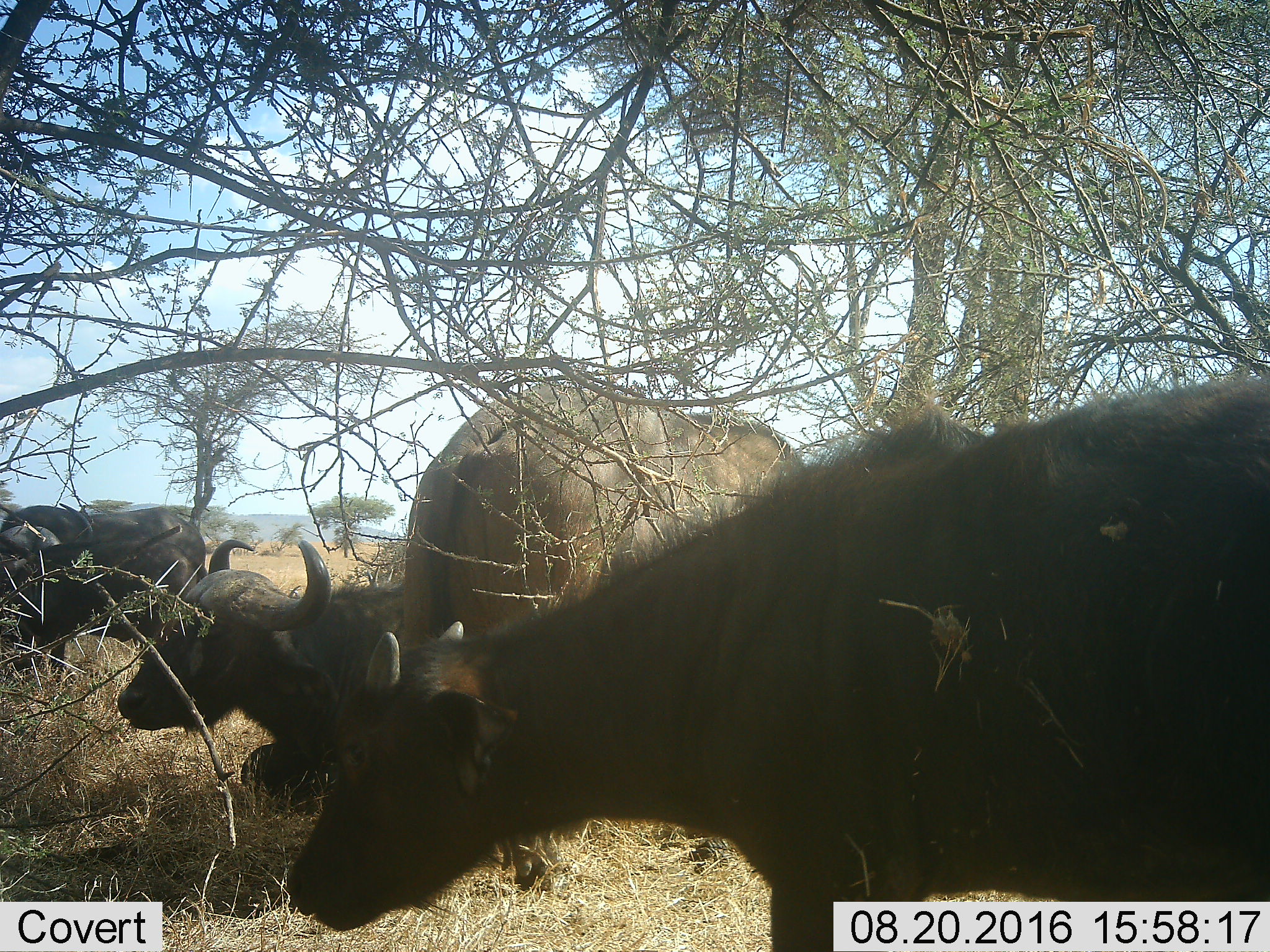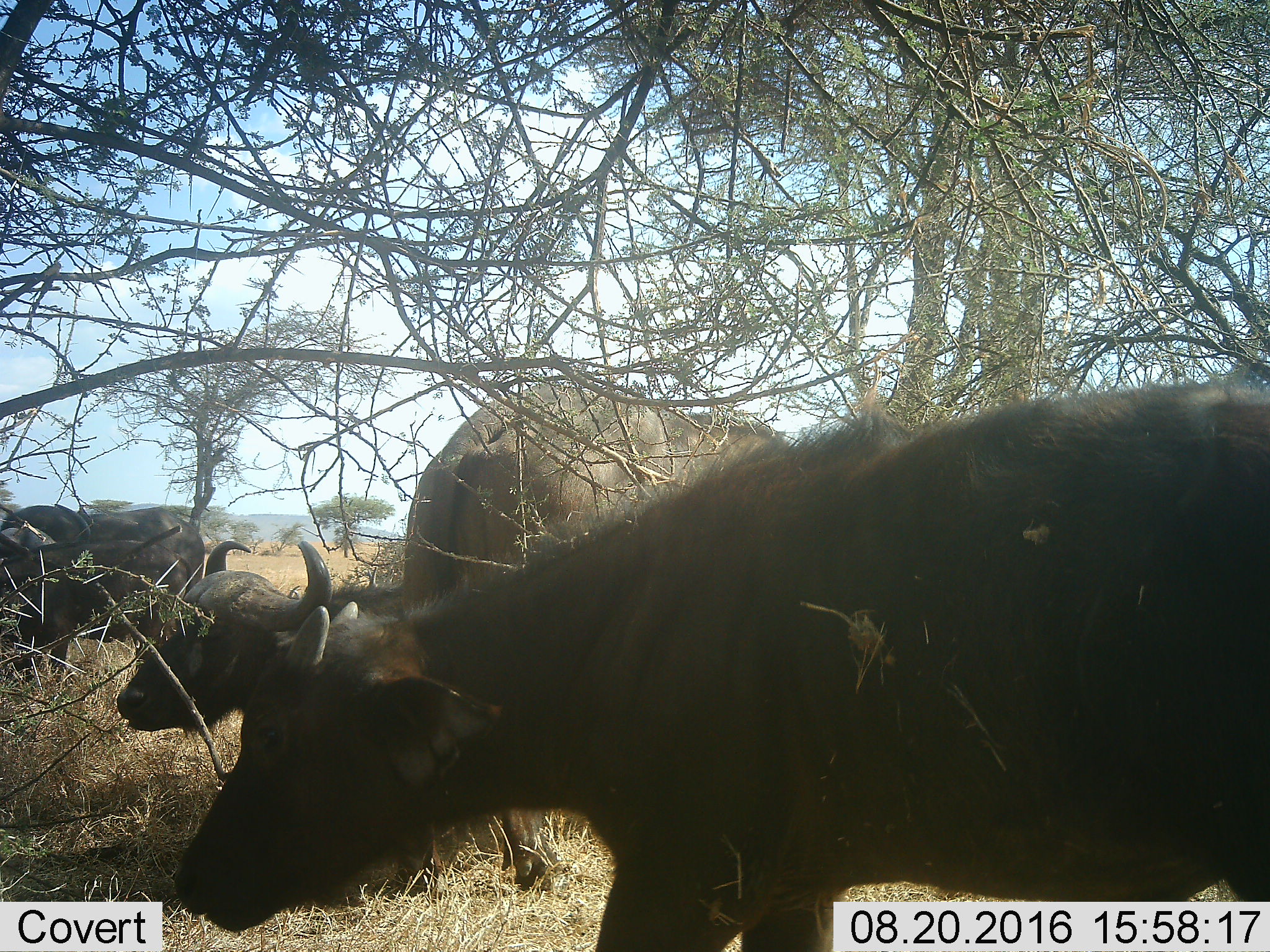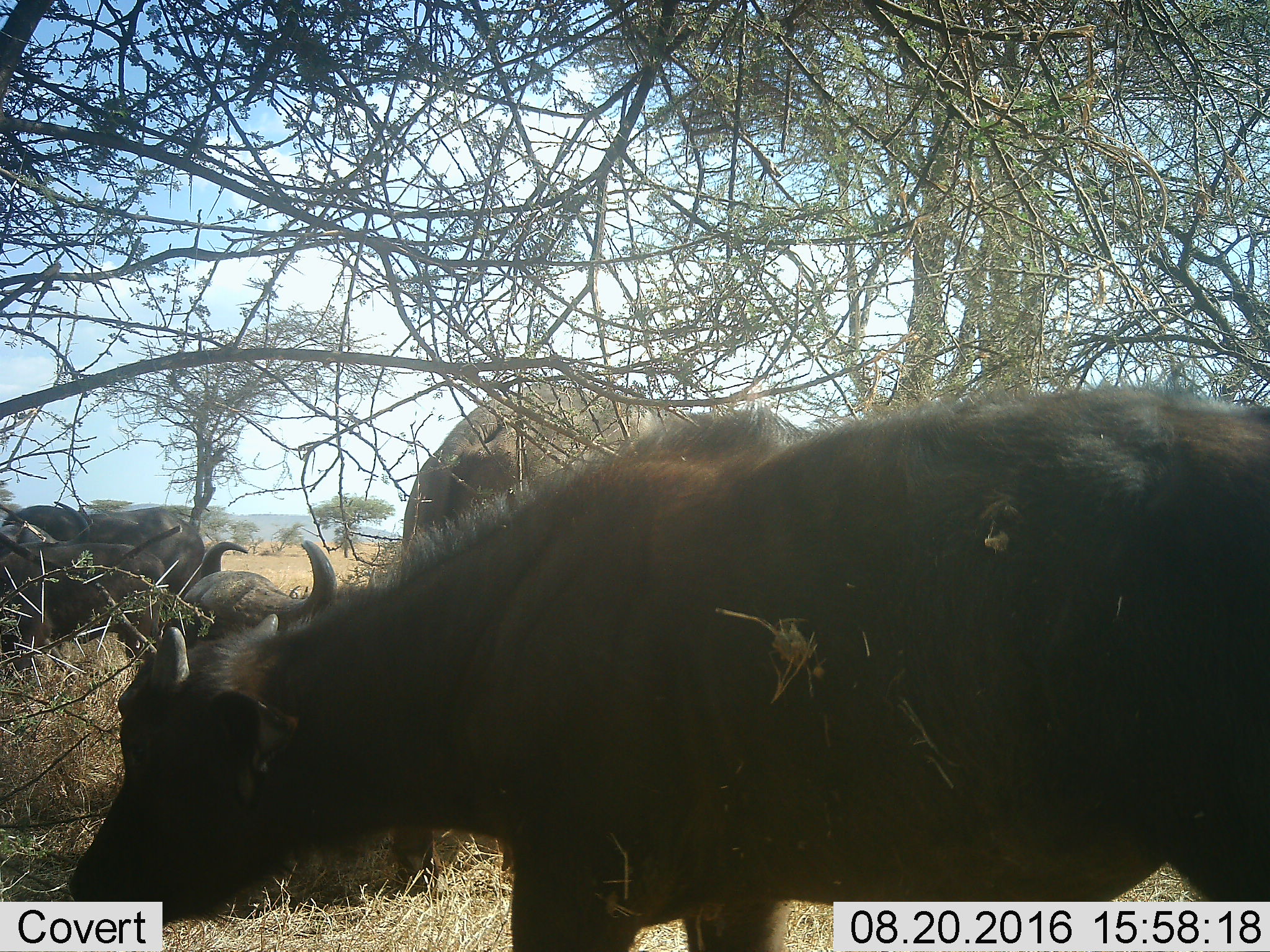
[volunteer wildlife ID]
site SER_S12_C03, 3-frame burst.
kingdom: Animalia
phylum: Chordata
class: Mammalia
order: Artiodactyla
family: Bovidae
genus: Syncerus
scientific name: Syncerus caffer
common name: african buffalo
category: buffalo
Buffalo (african buffalo) (Syncerus caffer), count 4. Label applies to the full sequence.